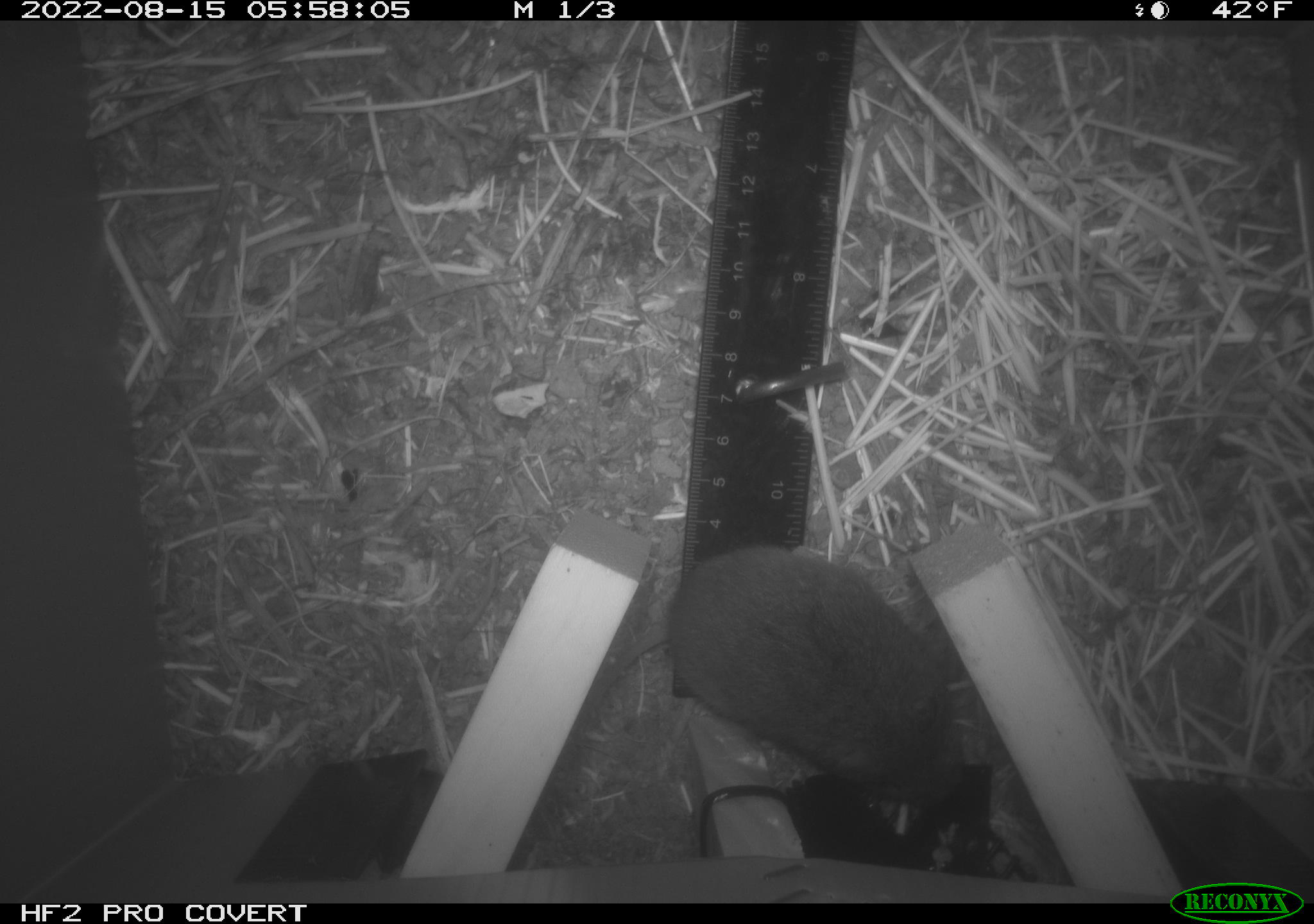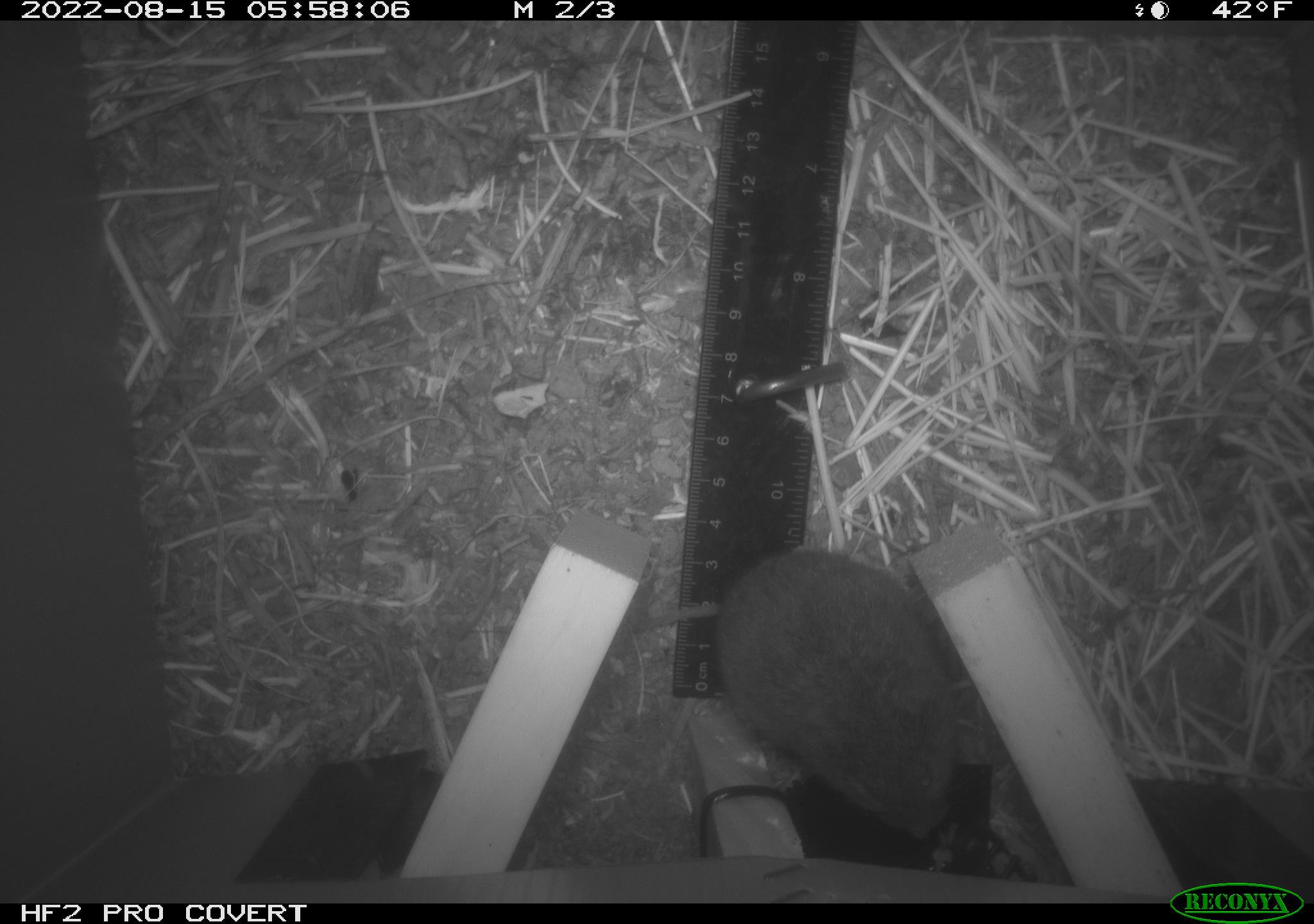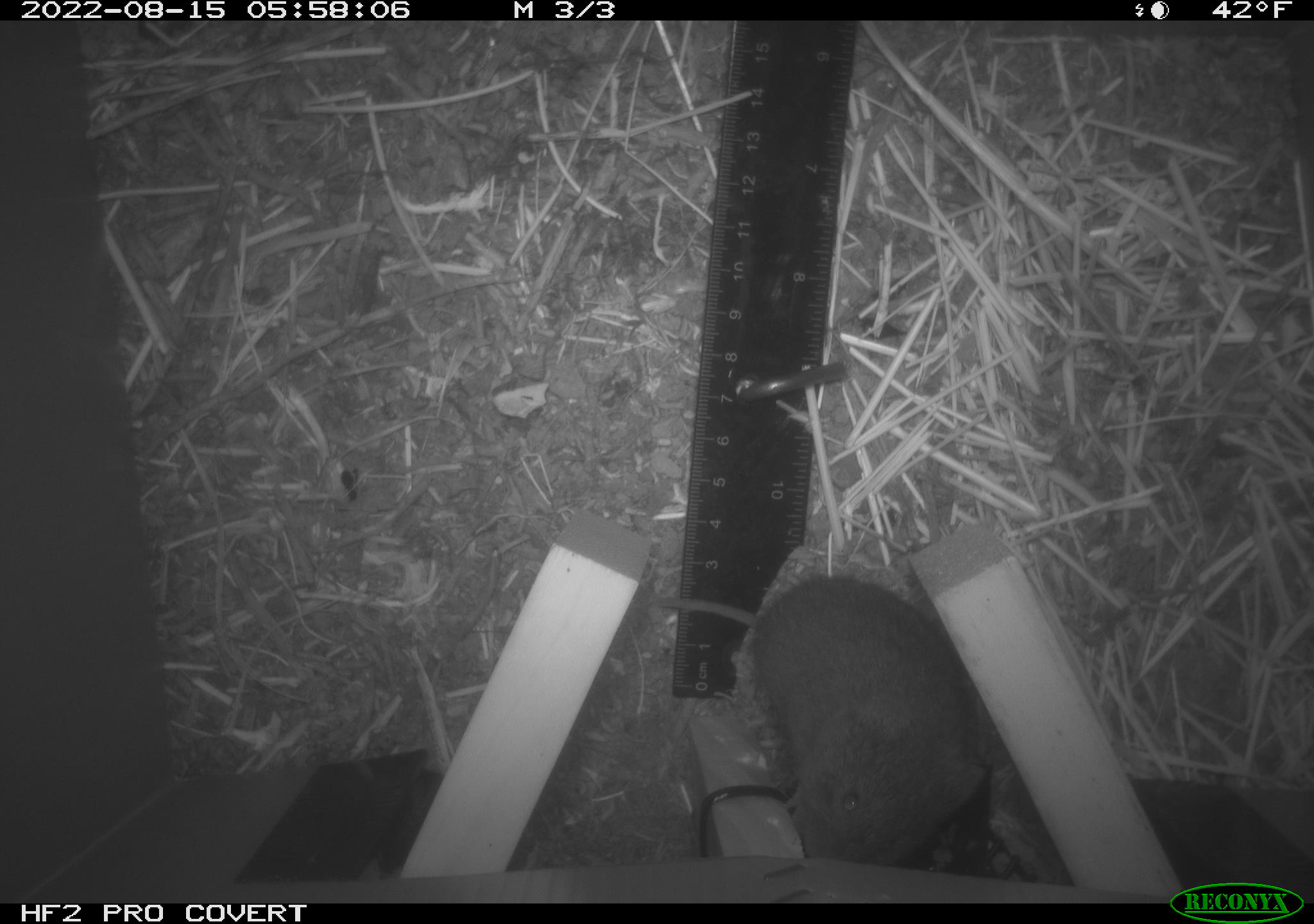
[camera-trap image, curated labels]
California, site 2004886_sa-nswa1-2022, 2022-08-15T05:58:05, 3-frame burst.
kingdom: Animalia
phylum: Chordata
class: Mammalia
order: Rodentia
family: Cricetidae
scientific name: Cricetidae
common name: hamsters, voles, lemmings, and allies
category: cricetidae family